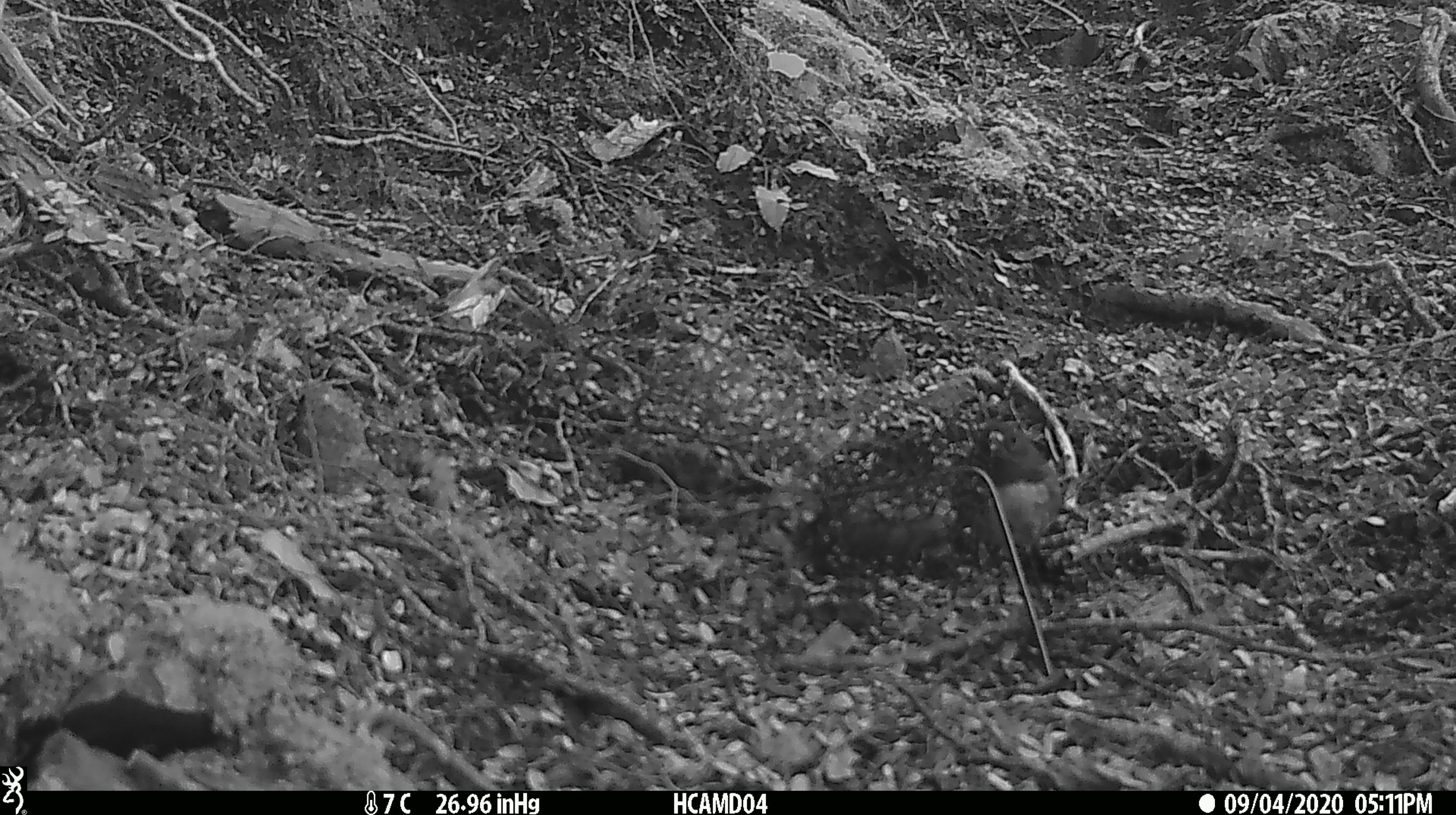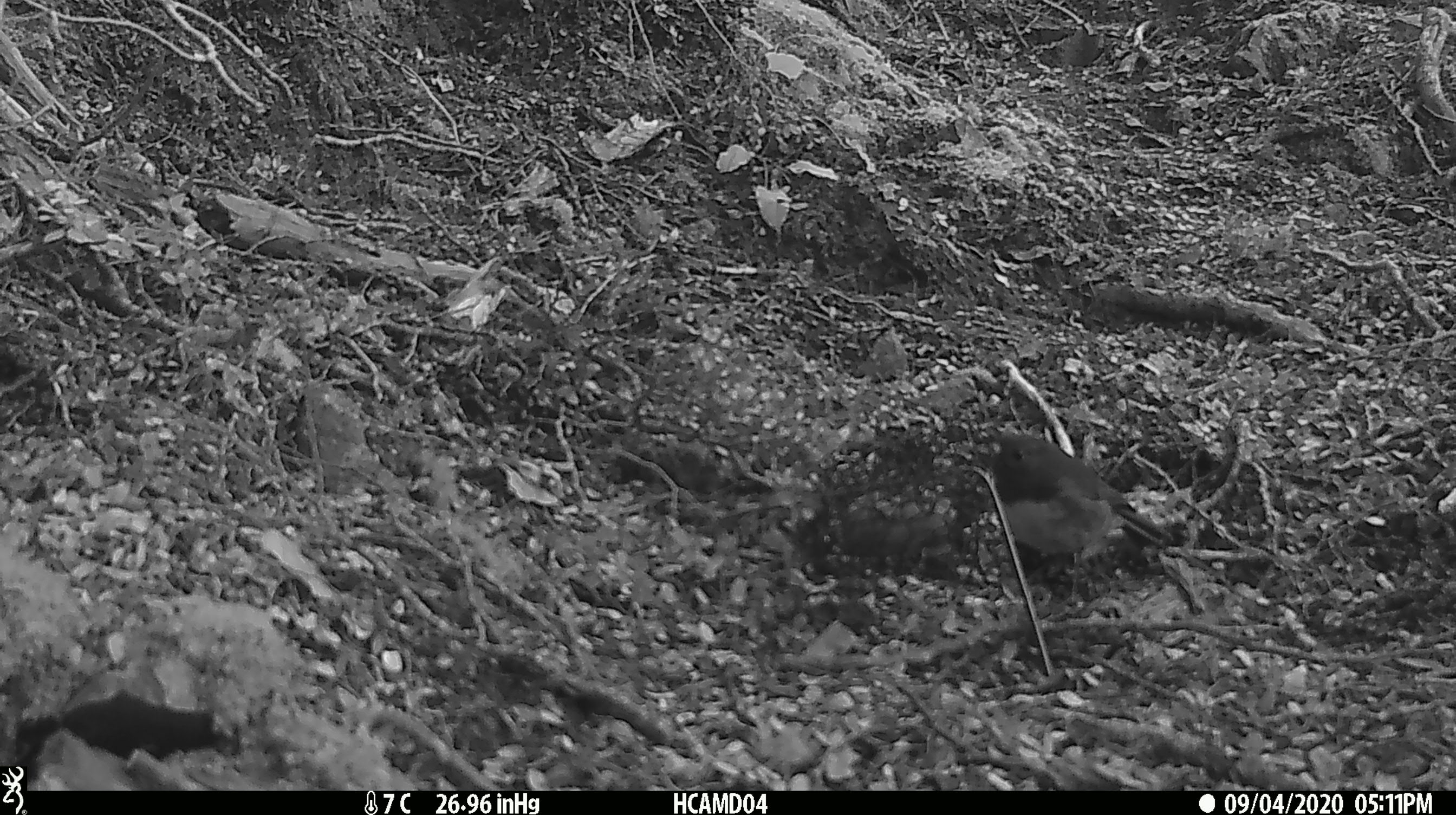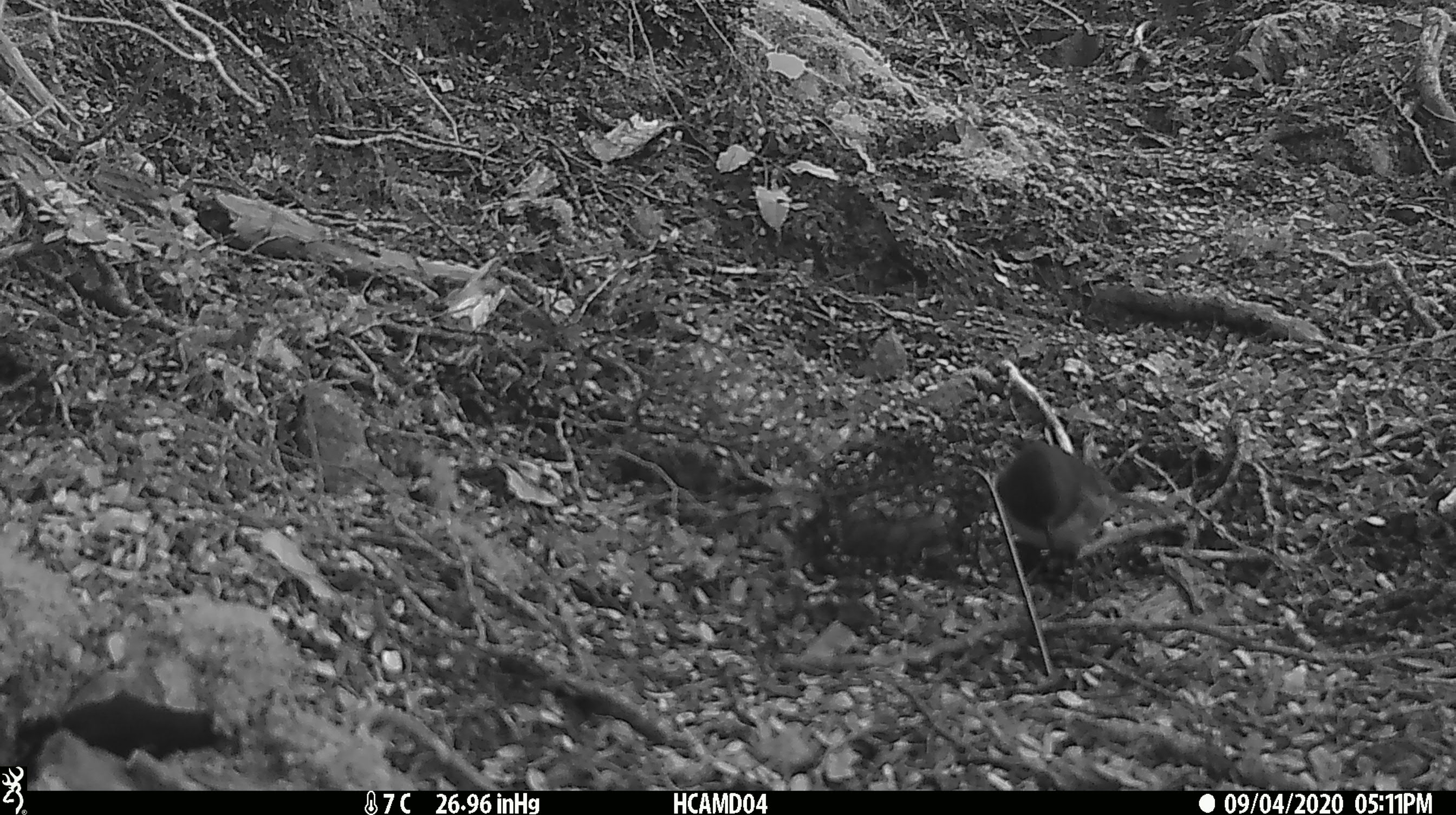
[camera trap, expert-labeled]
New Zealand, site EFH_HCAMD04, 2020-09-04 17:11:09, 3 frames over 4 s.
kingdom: Animalia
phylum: Chordata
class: Aves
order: Passeriformes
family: Petroicidae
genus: Petroica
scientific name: Petroica australis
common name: new zealand robin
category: robin